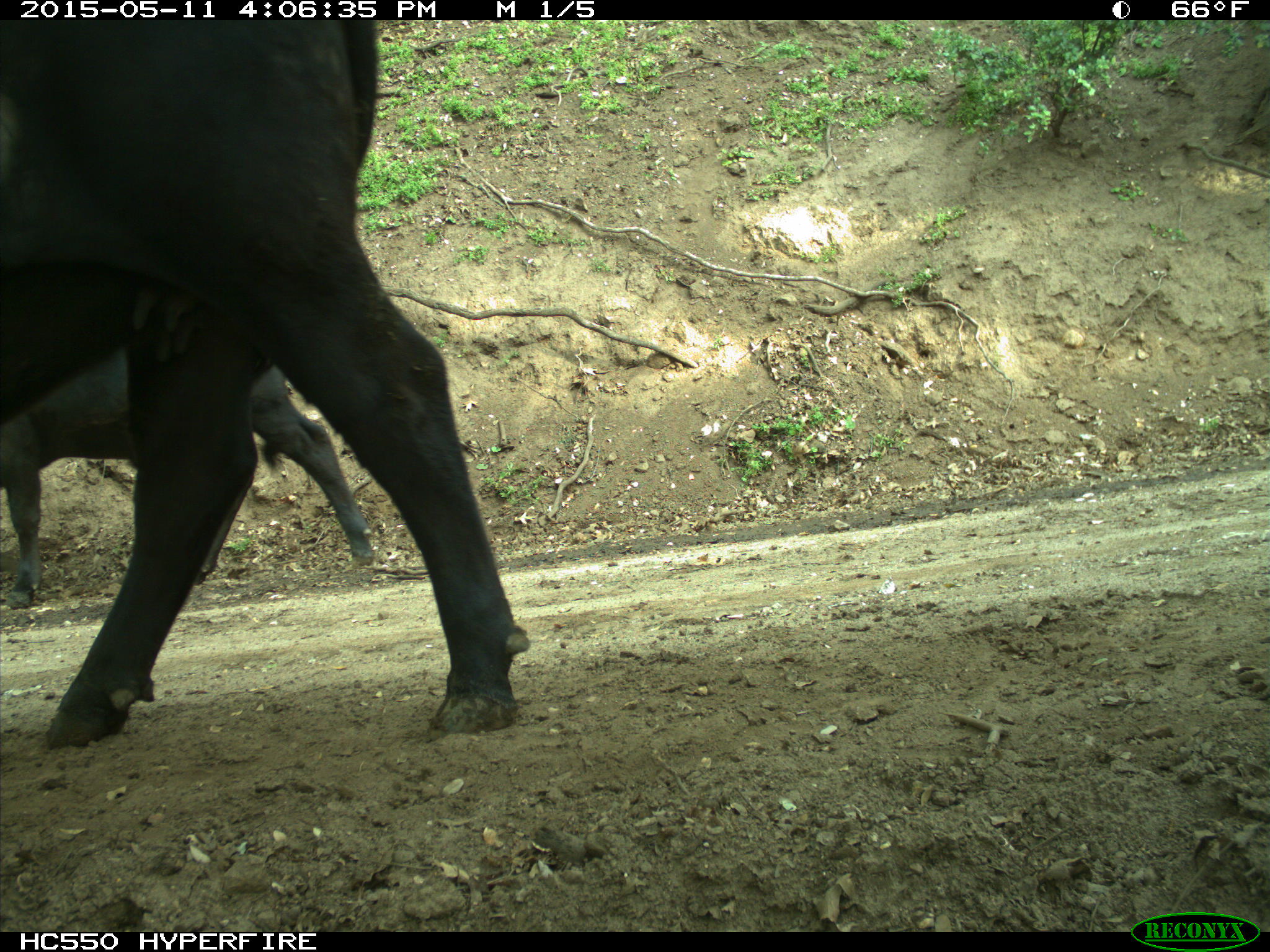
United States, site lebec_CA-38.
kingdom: Animalia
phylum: Chordata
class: Mammalia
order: Artiodactyla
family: Bovidae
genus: Bos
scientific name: Bos taurus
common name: domestic cow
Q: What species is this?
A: Bos taurus (domestic cow).